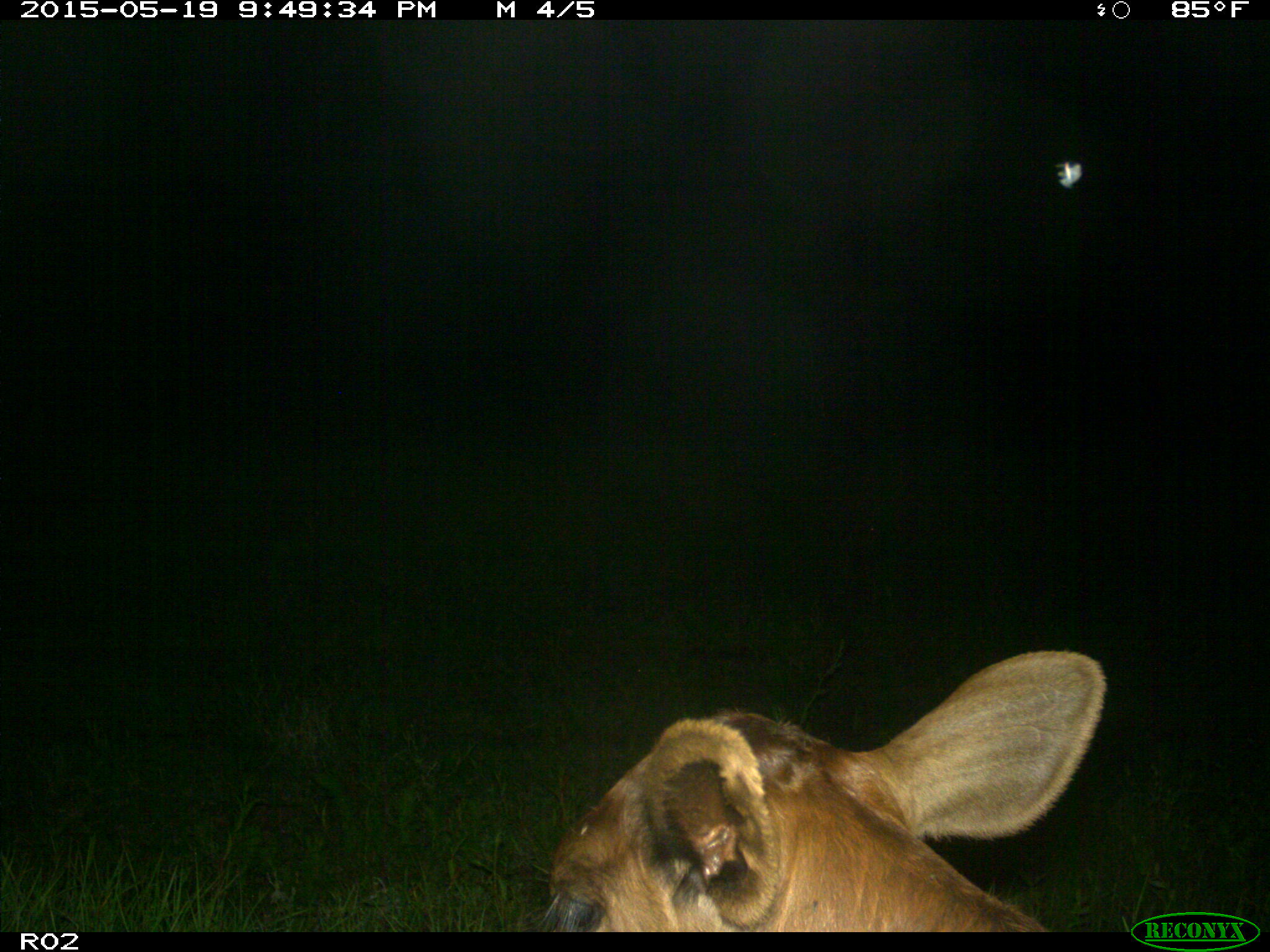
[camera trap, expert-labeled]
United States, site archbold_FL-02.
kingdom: Animalia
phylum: Chordata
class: Mammalia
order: Artiodactyla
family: Bovidae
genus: Bos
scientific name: Bos taurus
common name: domestic cow